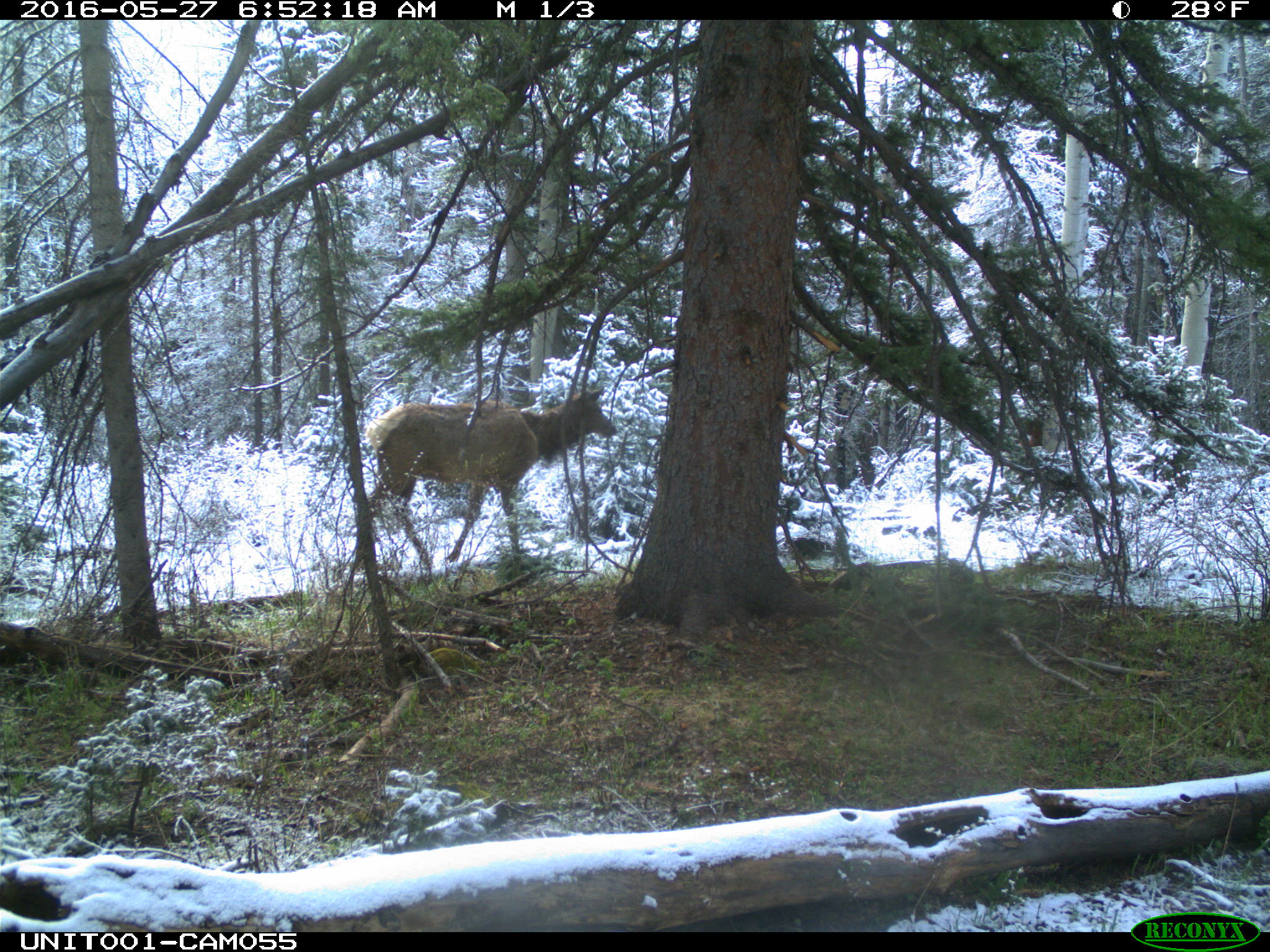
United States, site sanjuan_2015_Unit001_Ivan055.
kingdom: Animalia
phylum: Chordata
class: Mammalia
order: Artiodactyla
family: Cervidae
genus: Cervus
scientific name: Cervus elaphus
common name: red deer